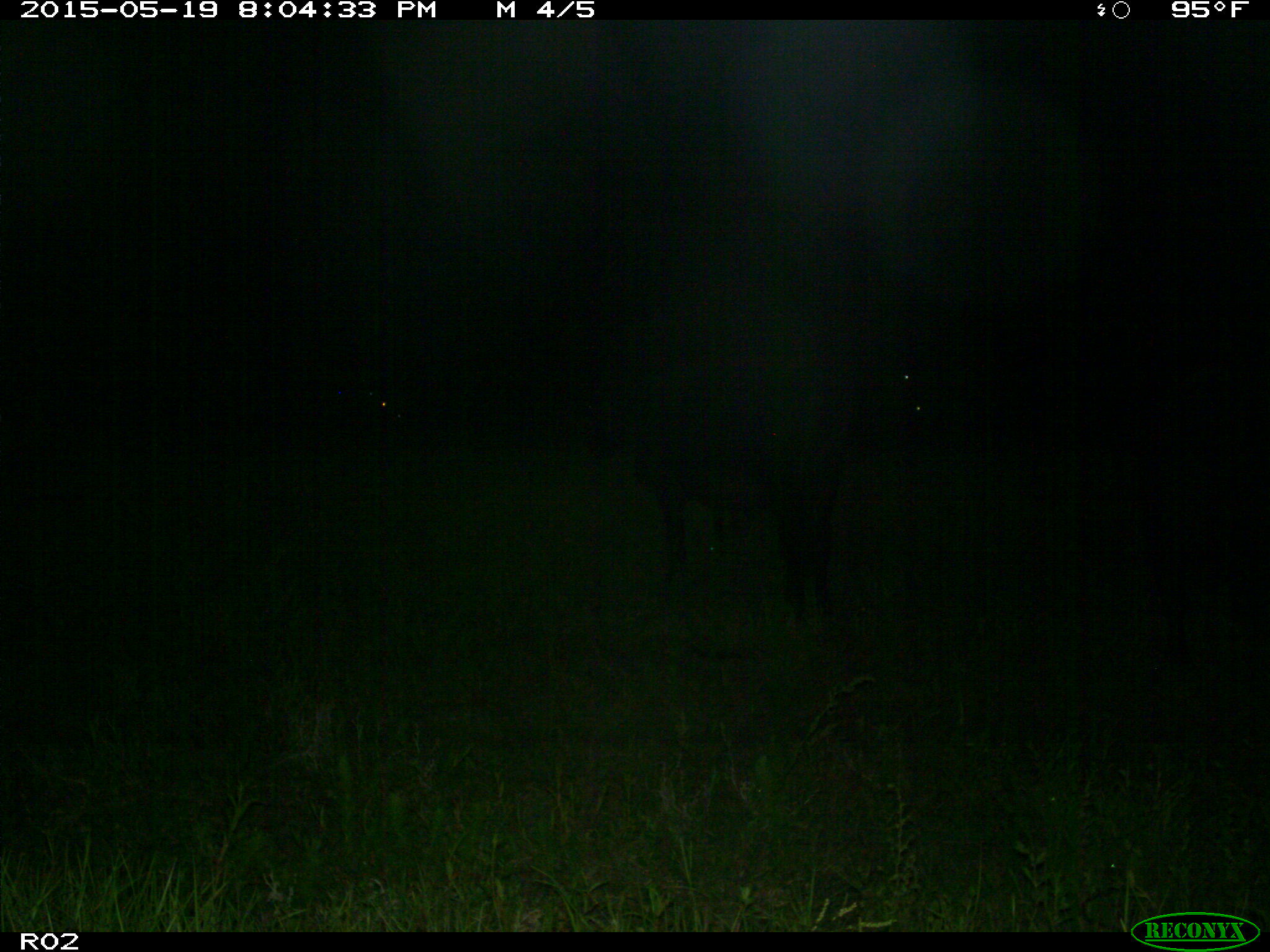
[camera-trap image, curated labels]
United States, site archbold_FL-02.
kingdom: Animalia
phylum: Chordata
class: Mammalia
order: Artiodactyla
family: Bovidae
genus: Bos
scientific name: Bos taurus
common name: domestic cow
Bos taurus (domestic cow).